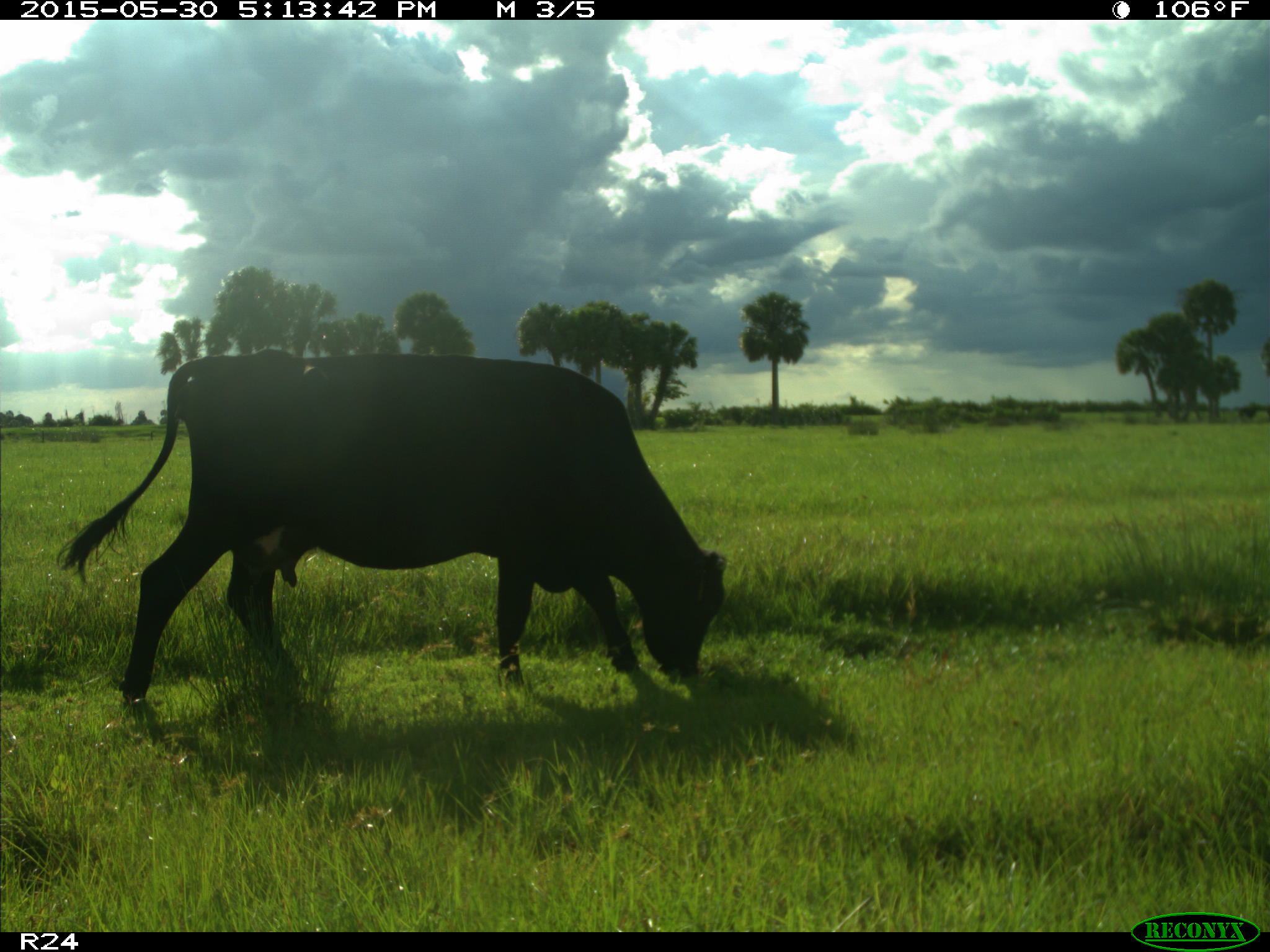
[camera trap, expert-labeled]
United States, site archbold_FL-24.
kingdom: Animalia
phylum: Chordata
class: Mammalia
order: Artiodactyla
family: Bovidae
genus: Bos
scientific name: Bos taurus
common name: domestic cow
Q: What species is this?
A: Bos taurus (domestic cow).